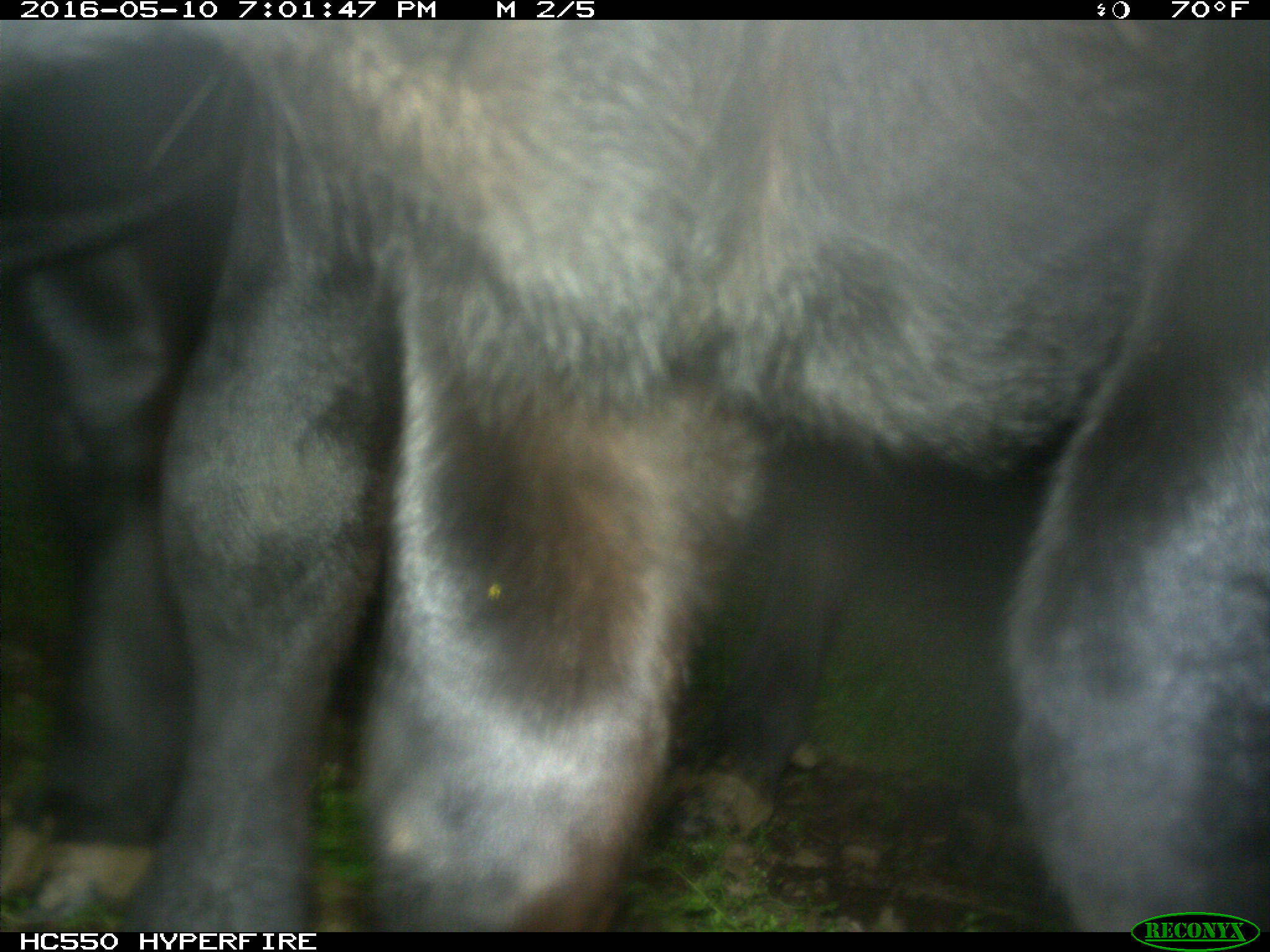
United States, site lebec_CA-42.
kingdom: Animalia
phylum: Chordata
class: Mammalia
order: Artiodactyla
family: Bovidae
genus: Bos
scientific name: Bos taurus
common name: domestic cow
Bos taurus (domestic cow).